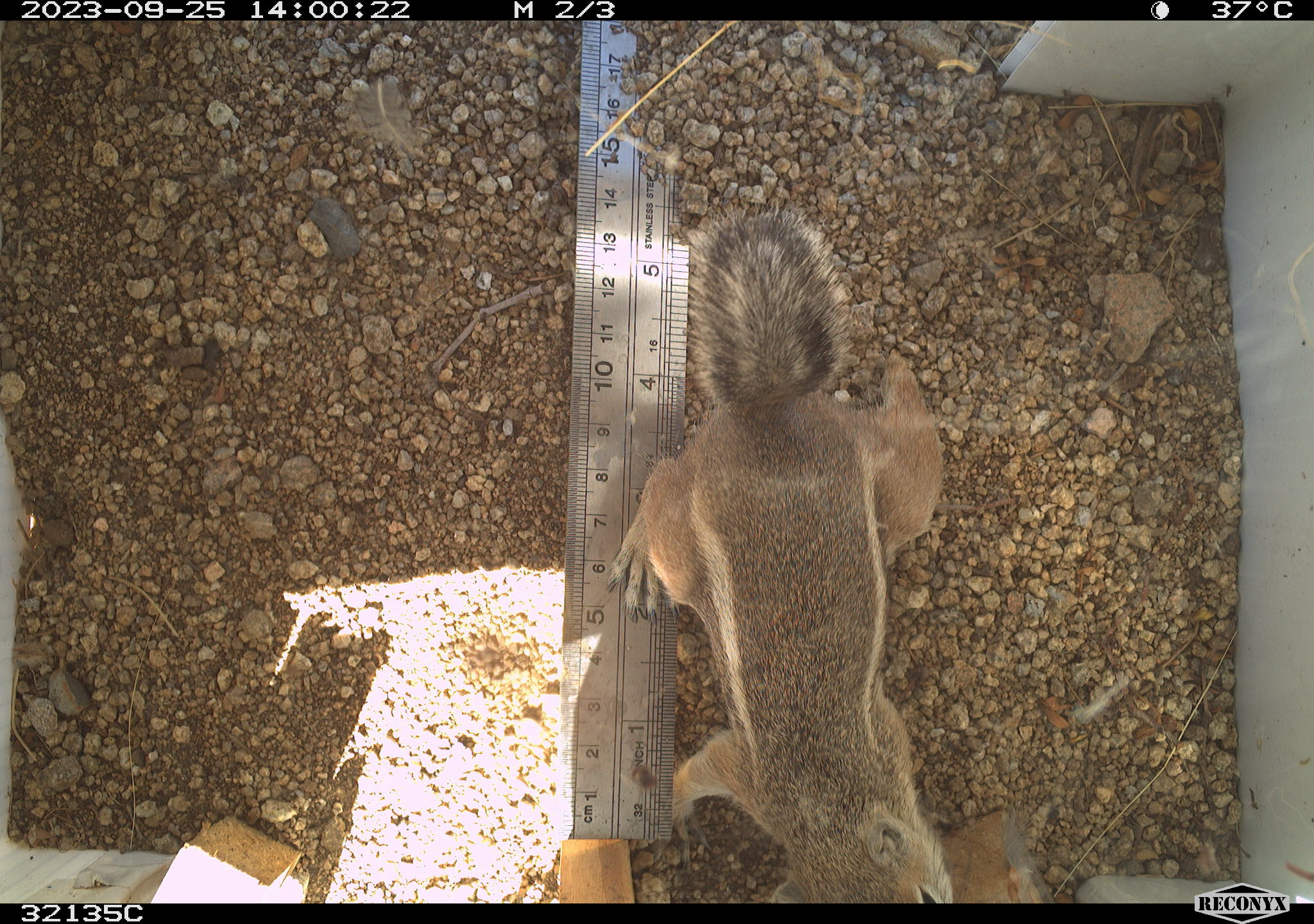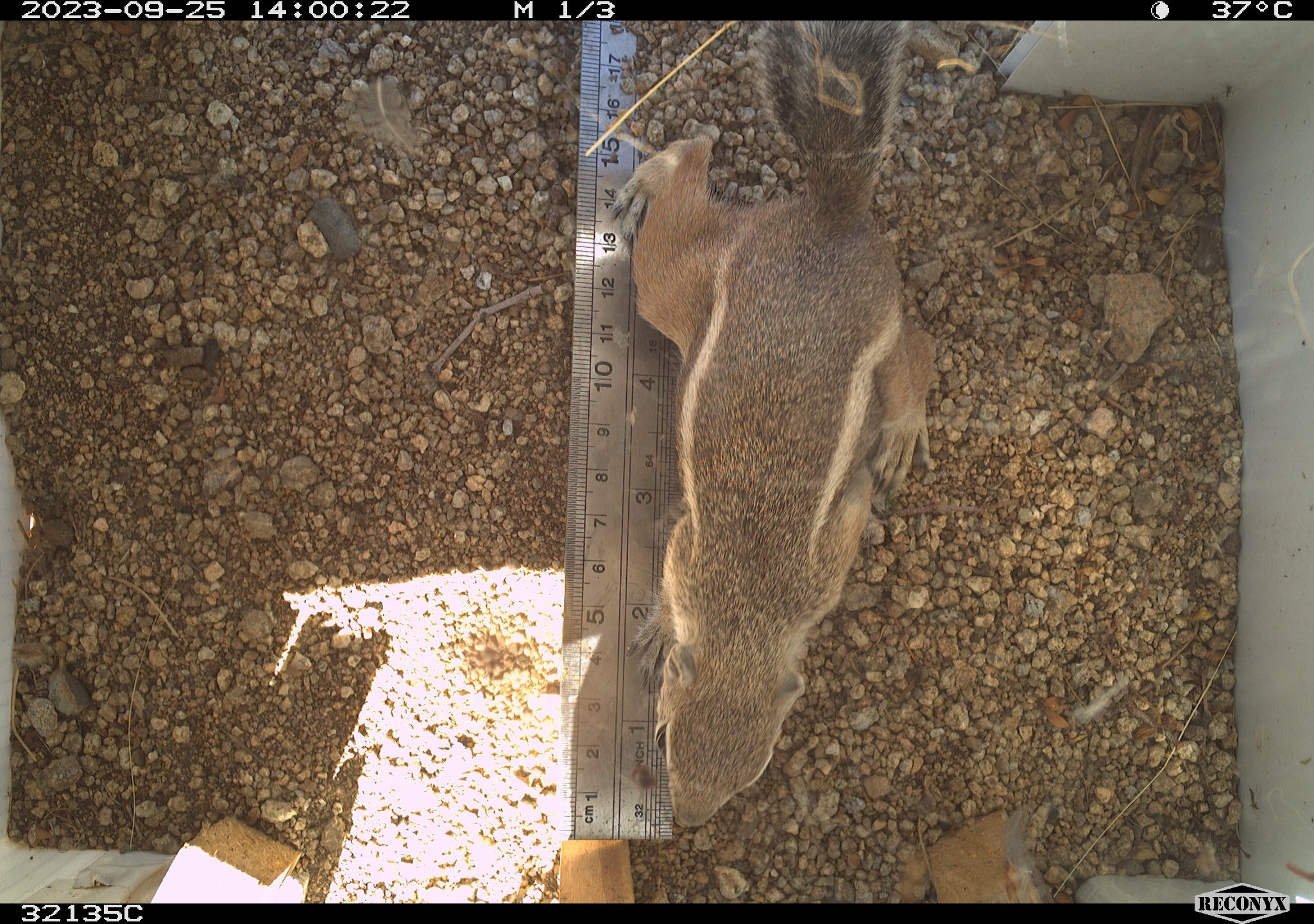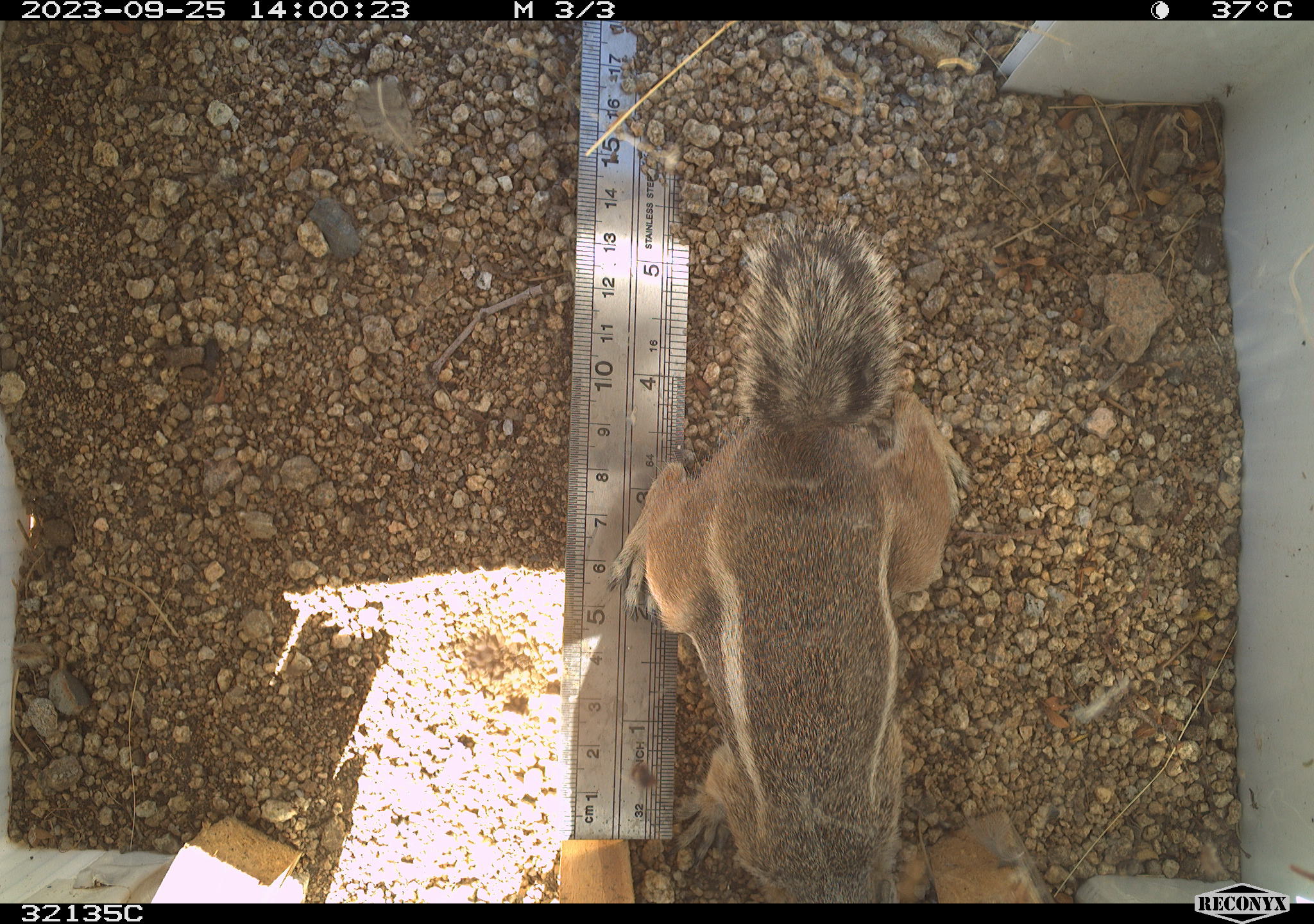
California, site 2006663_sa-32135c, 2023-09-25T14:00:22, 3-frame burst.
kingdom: Animalia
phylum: Chordata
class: Mammalia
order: Rodentia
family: Sciuridae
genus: Ammospermophilus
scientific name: Ammospermophilus leucurus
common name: white-tailed antelope squirrel